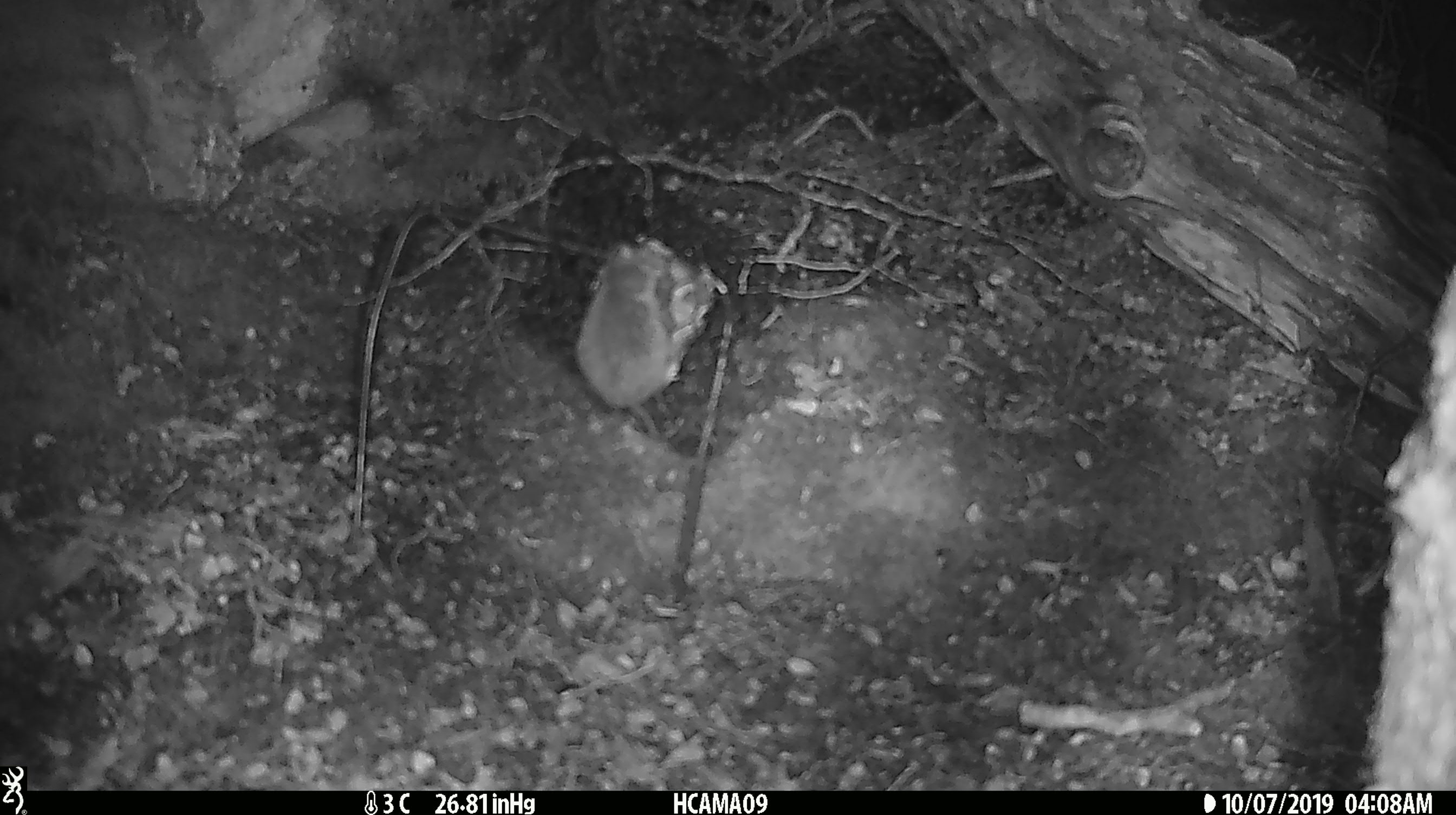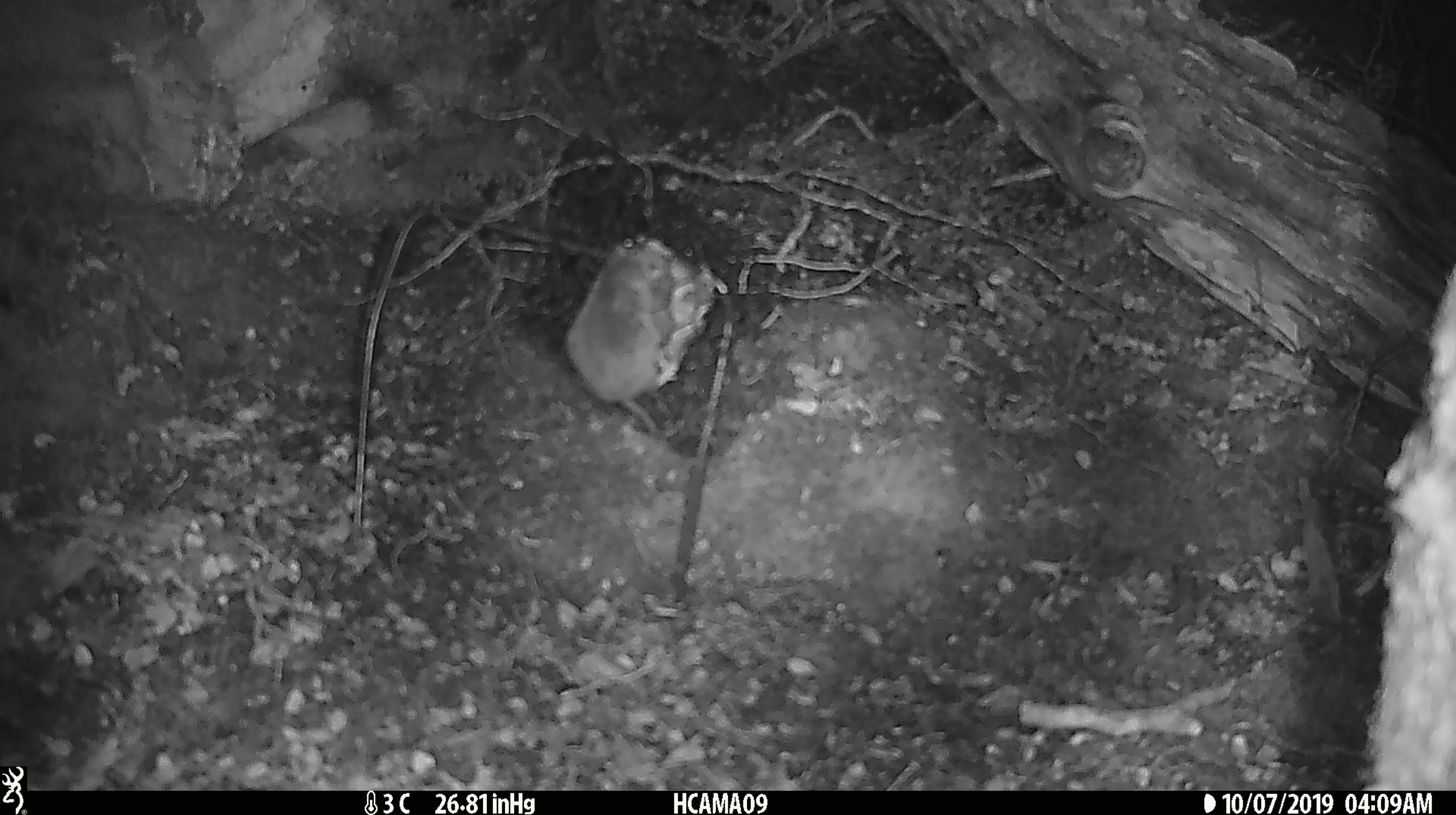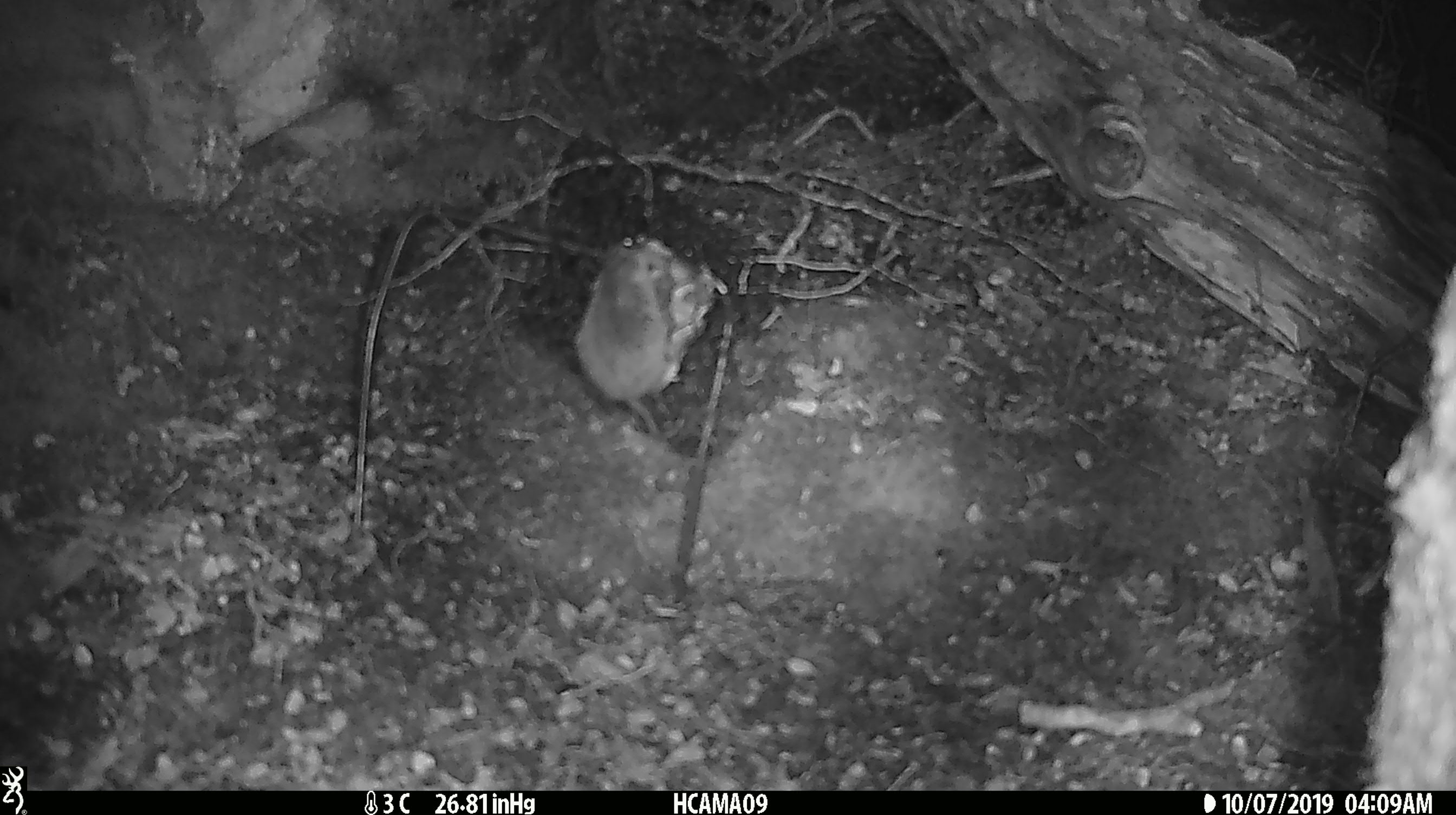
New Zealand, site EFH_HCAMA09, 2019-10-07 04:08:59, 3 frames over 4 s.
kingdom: Animalia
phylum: Chordata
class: Mammalia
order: Rodentia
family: Muridae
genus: Mus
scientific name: Mus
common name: mouse